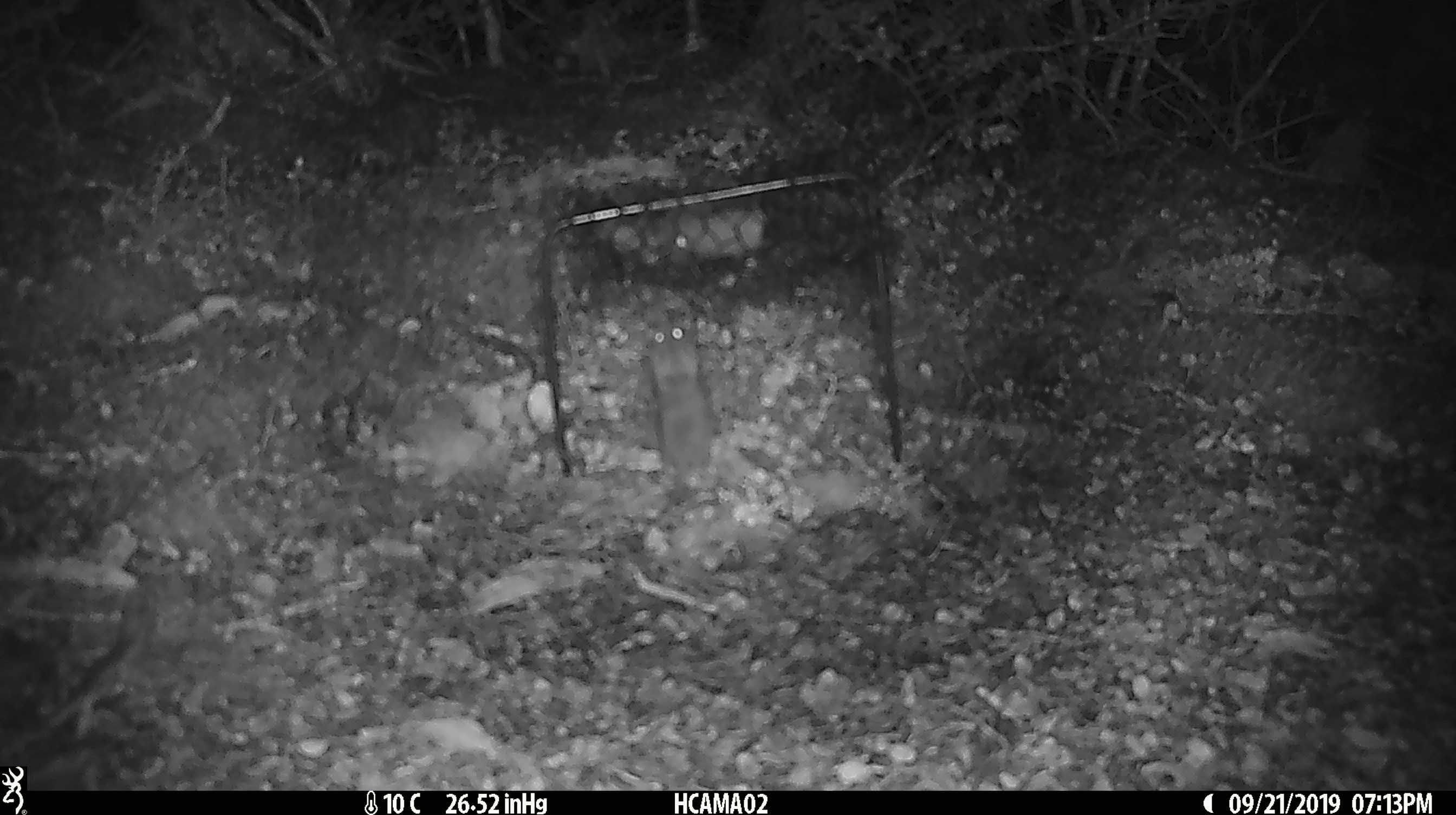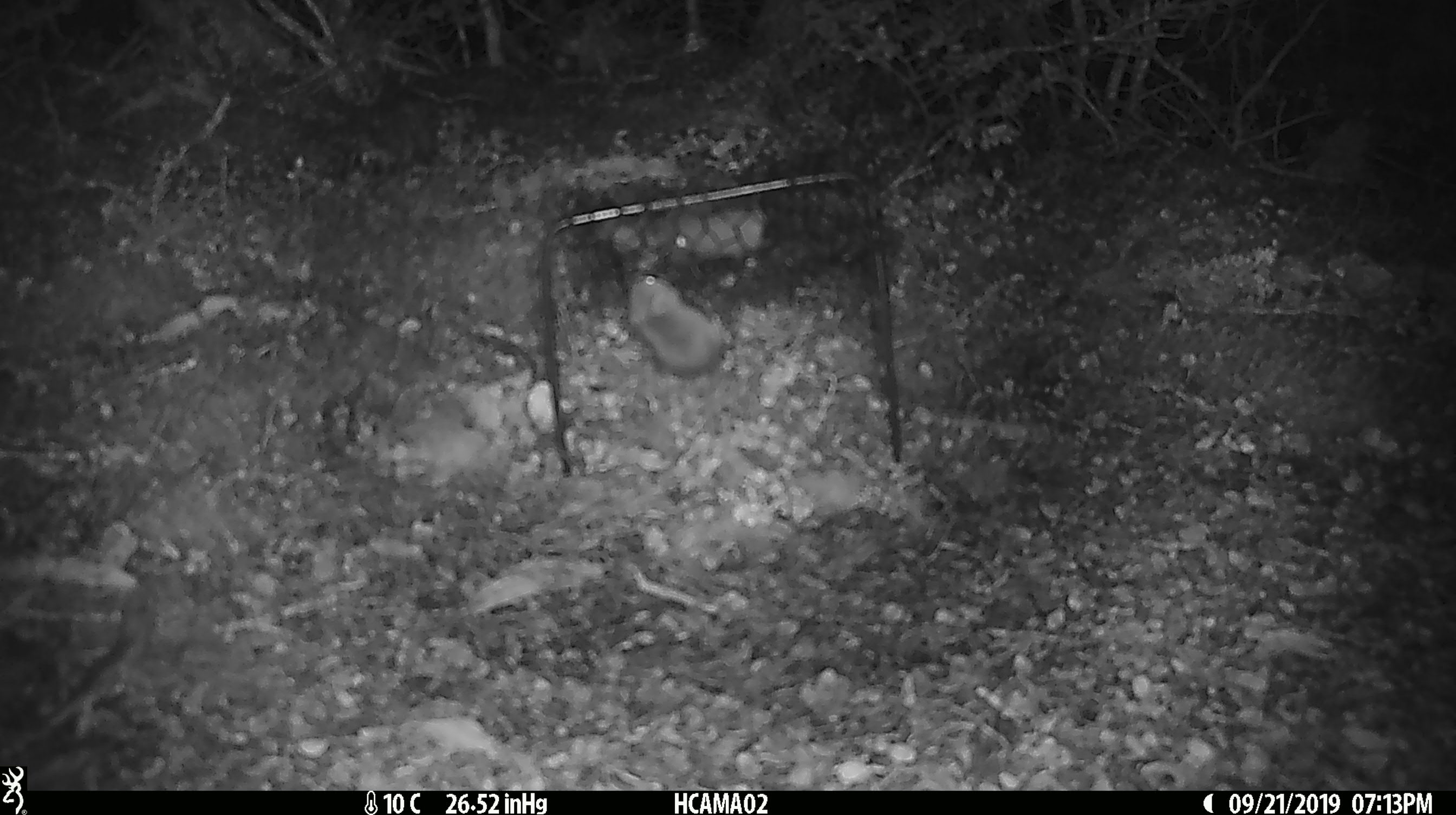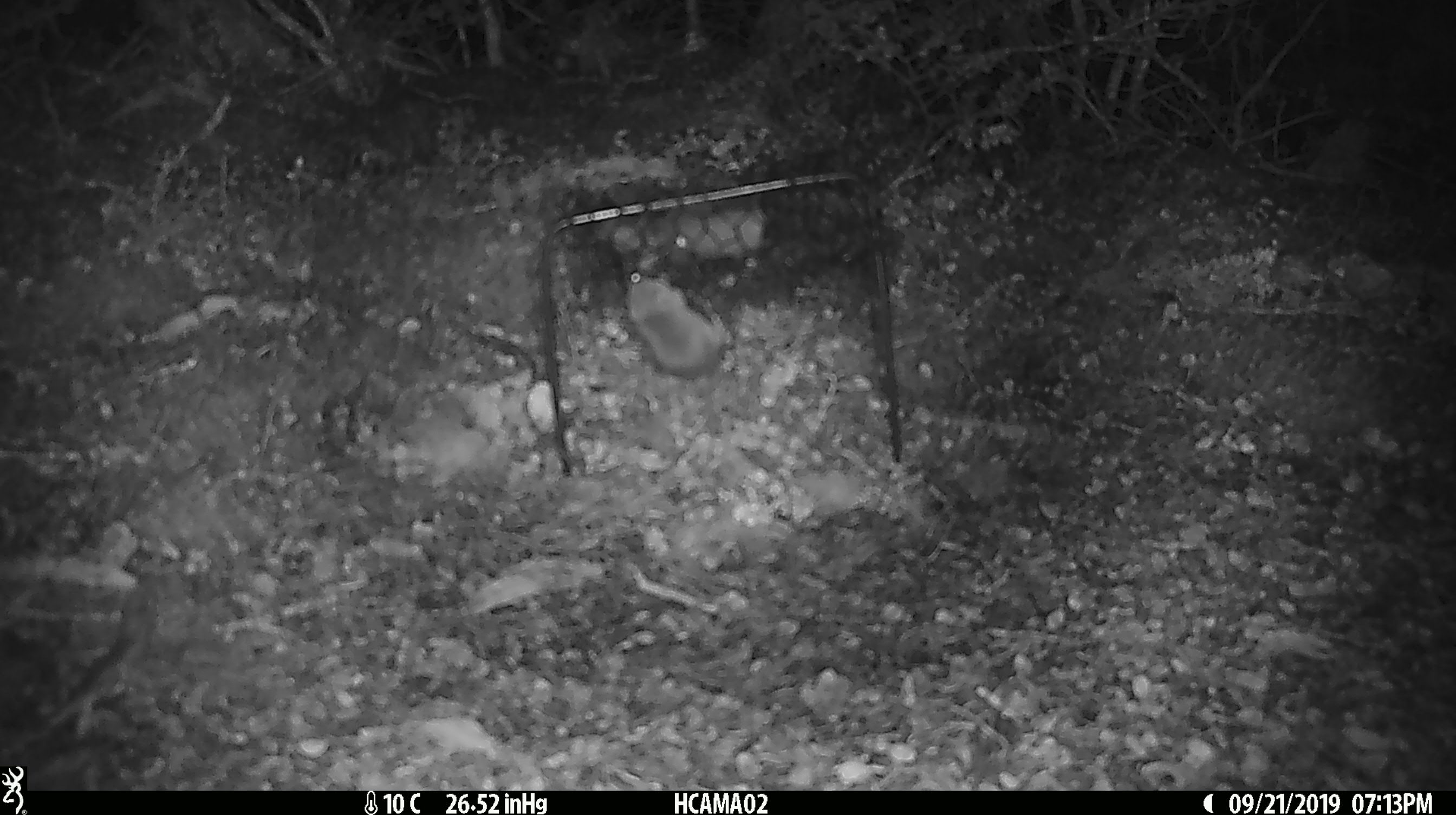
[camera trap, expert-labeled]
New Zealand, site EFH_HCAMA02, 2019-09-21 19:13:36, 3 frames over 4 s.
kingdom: Animalia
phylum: Chordata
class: Mammalia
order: Rodentia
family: Muridae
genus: Mus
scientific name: Mus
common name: mouse